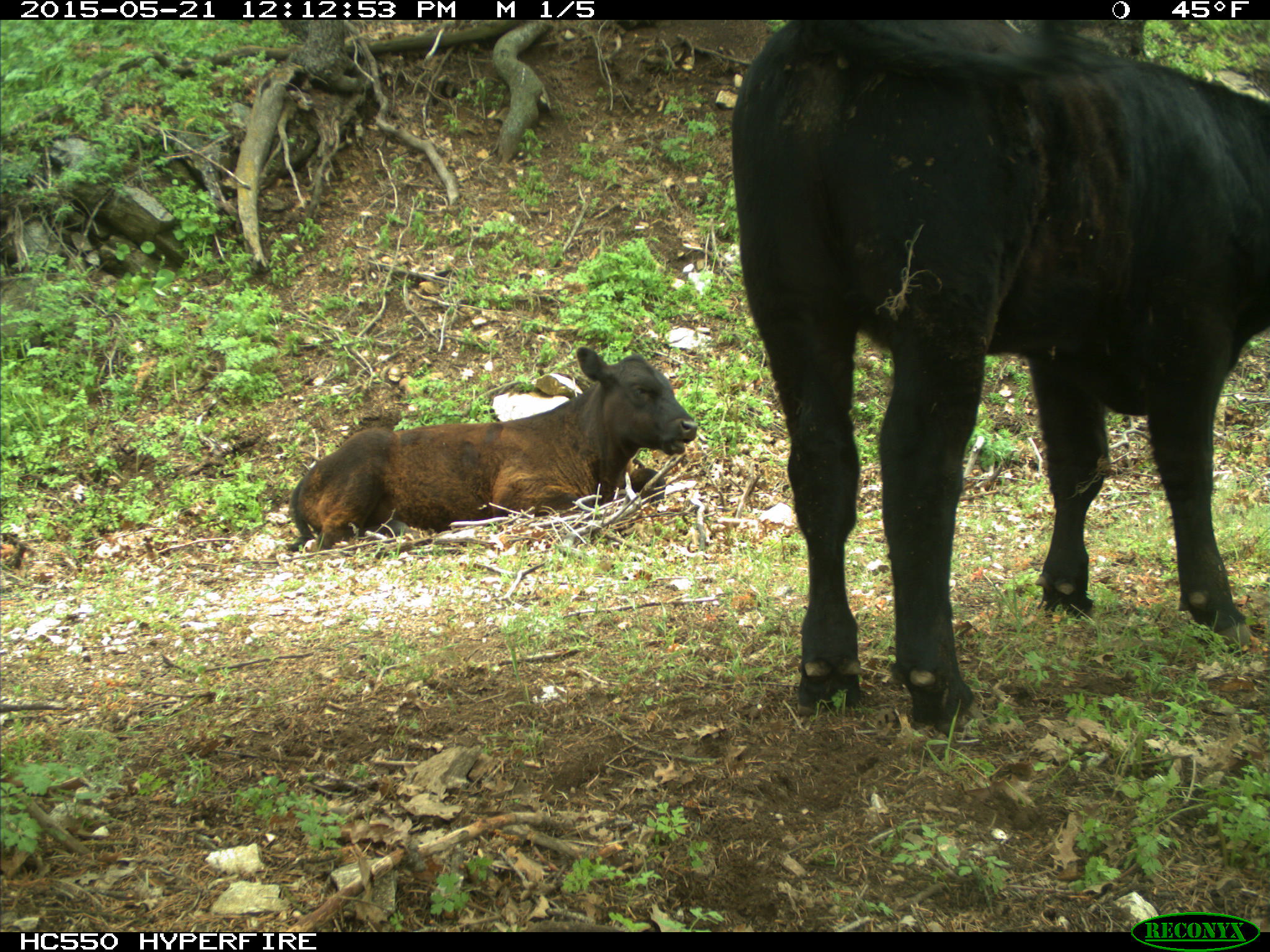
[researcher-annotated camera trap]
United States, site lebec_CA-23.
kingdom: Animalia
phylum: Chordata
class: Mammalia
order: Artiodactyla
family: Bovidae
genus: Bos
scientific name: Bos taurus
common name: domestic cow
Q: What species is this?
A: Bos taurus (domestic cow).